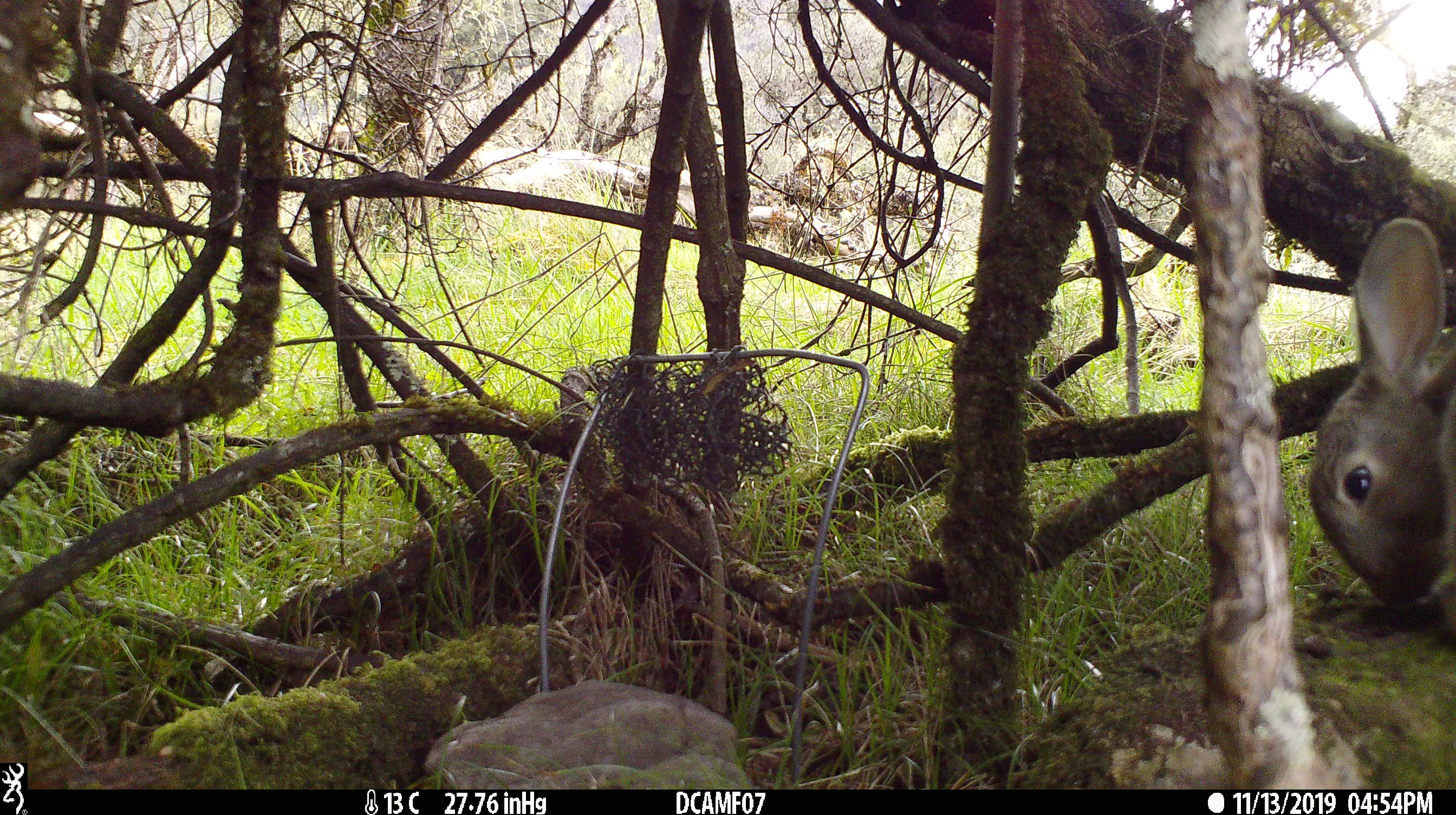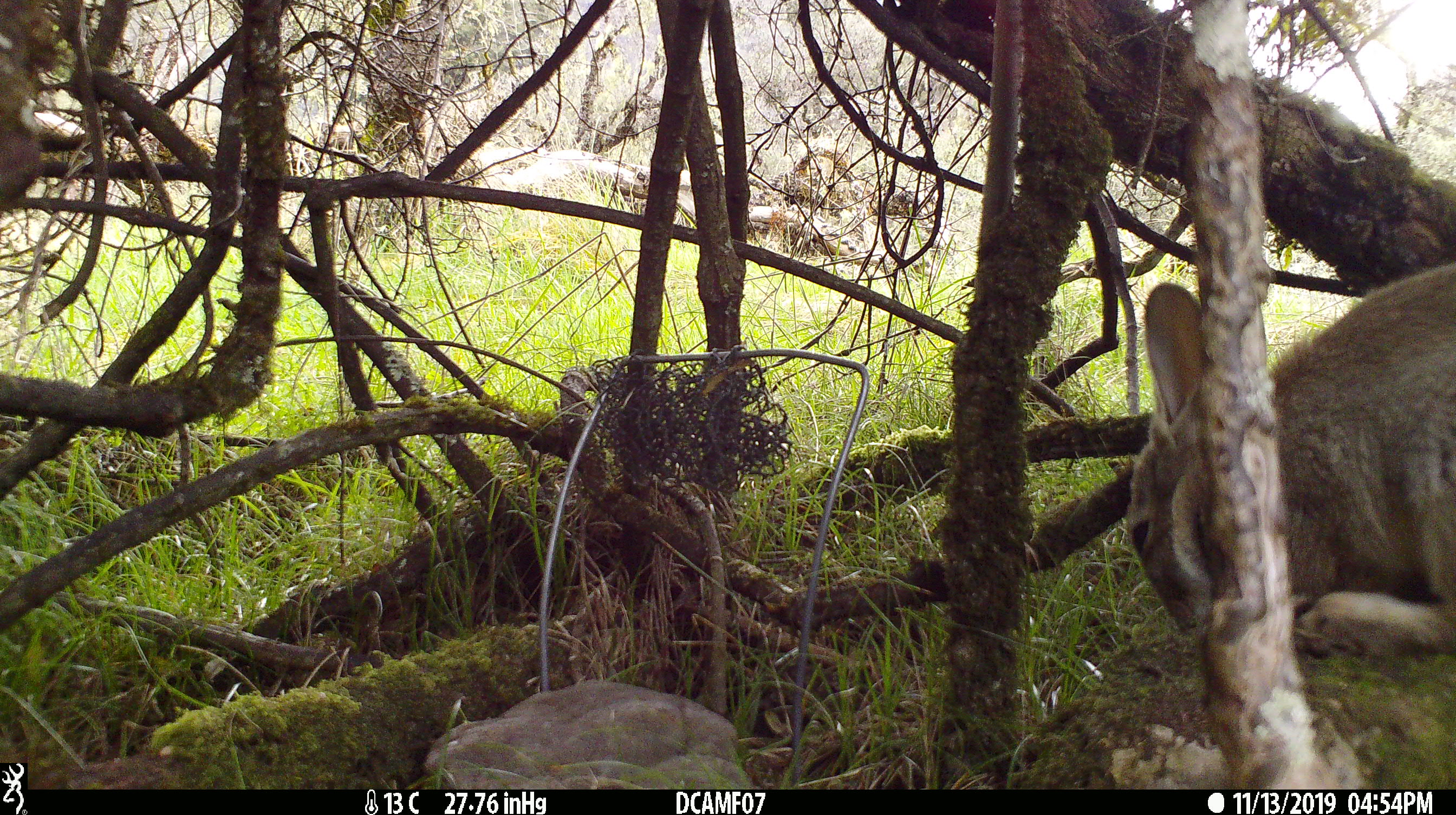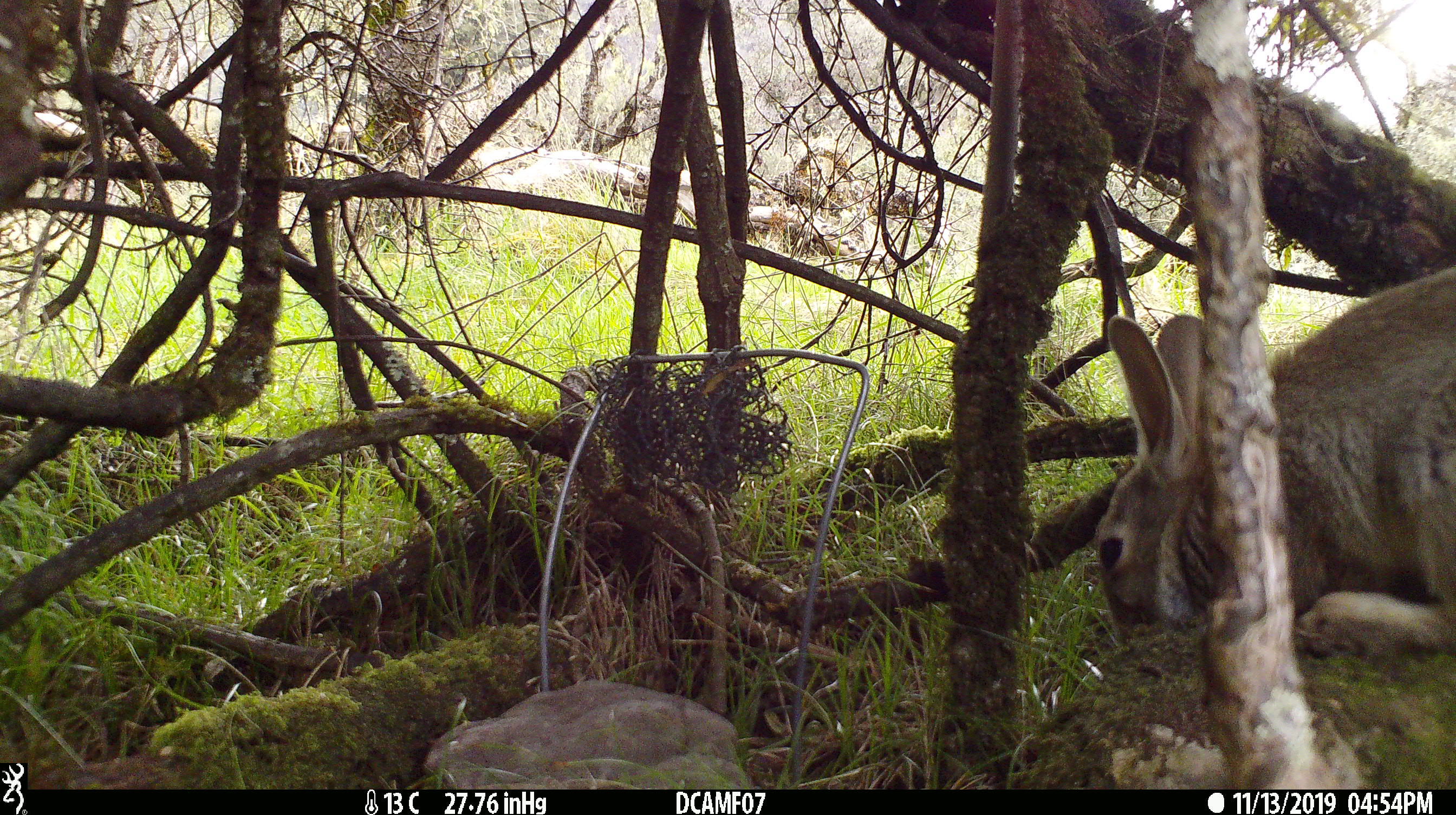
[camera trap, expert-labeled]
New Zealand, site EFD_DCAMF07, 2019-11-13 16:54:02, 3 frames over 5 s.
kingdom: Animalia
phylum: Chordata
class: Mammalia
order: Lagomorpha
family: Leporidae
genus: Oryctolagus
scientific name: Oryctolagus cuniculus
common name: european rabbit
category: rabbit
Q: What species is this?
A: Rabbit (european rabbit) (Oryctolagus cuniculus).